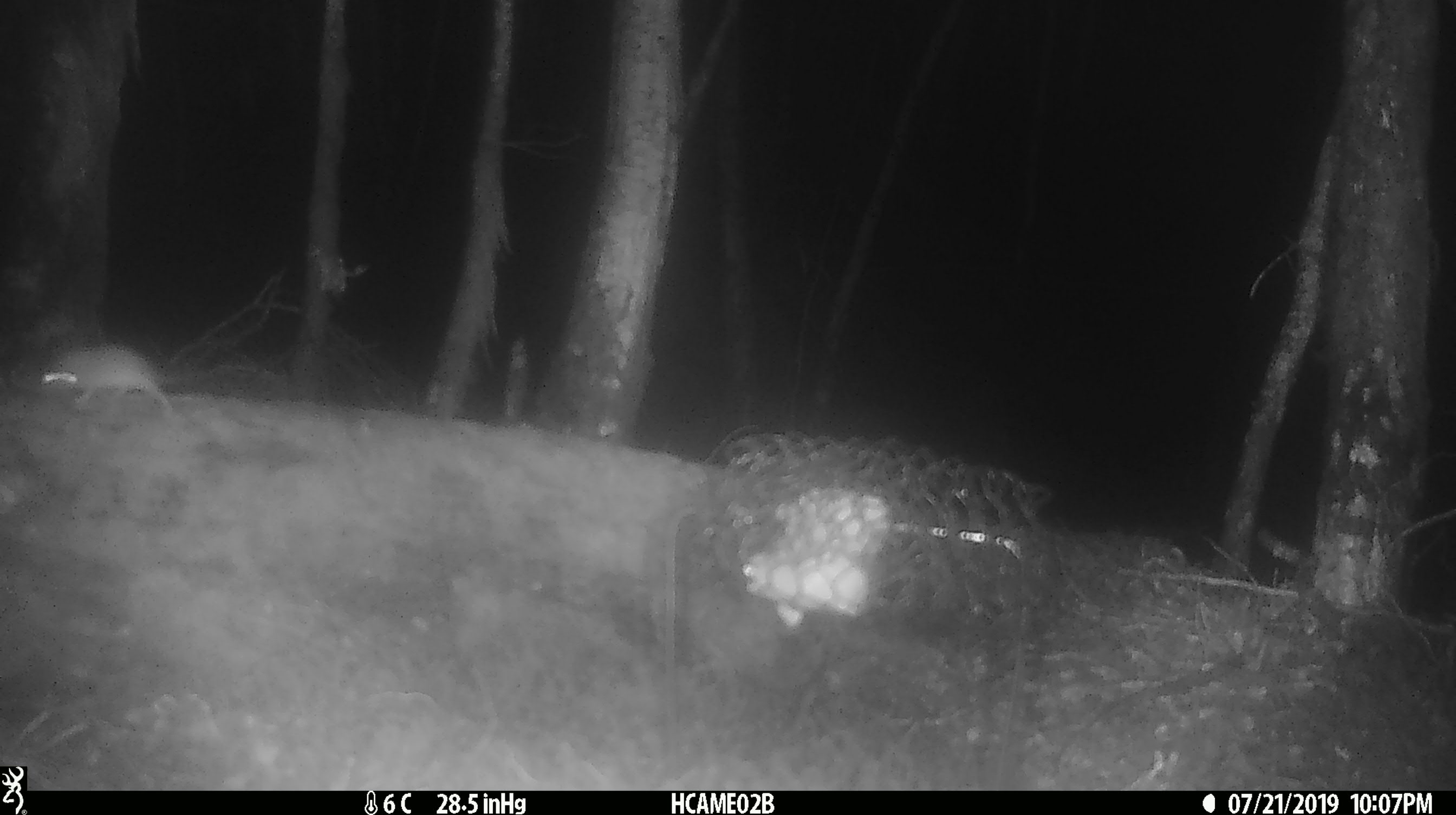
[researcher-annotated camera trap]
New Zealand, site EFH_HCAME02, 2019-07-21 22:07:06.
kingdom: Animalia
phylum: Chordata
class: Mammalia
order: Rodentia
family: Muridae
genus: Mus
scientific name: Mus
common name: mouse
Mouse (Mus).